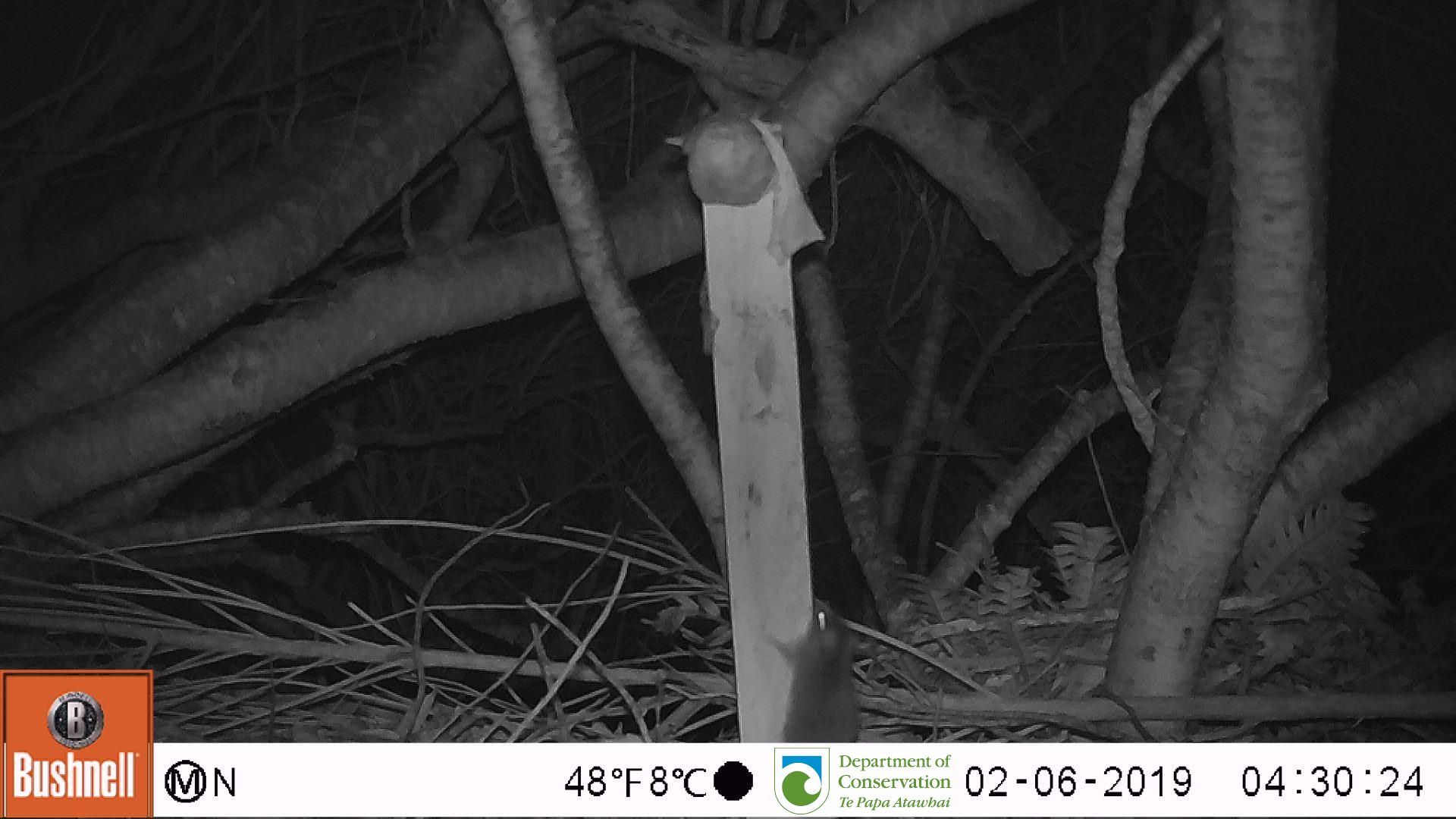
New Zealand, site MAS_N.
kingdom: Animalia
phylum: Chordata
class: Mammalia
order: Rodentia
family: Muridae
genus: Mus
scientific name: Mus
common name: mouse